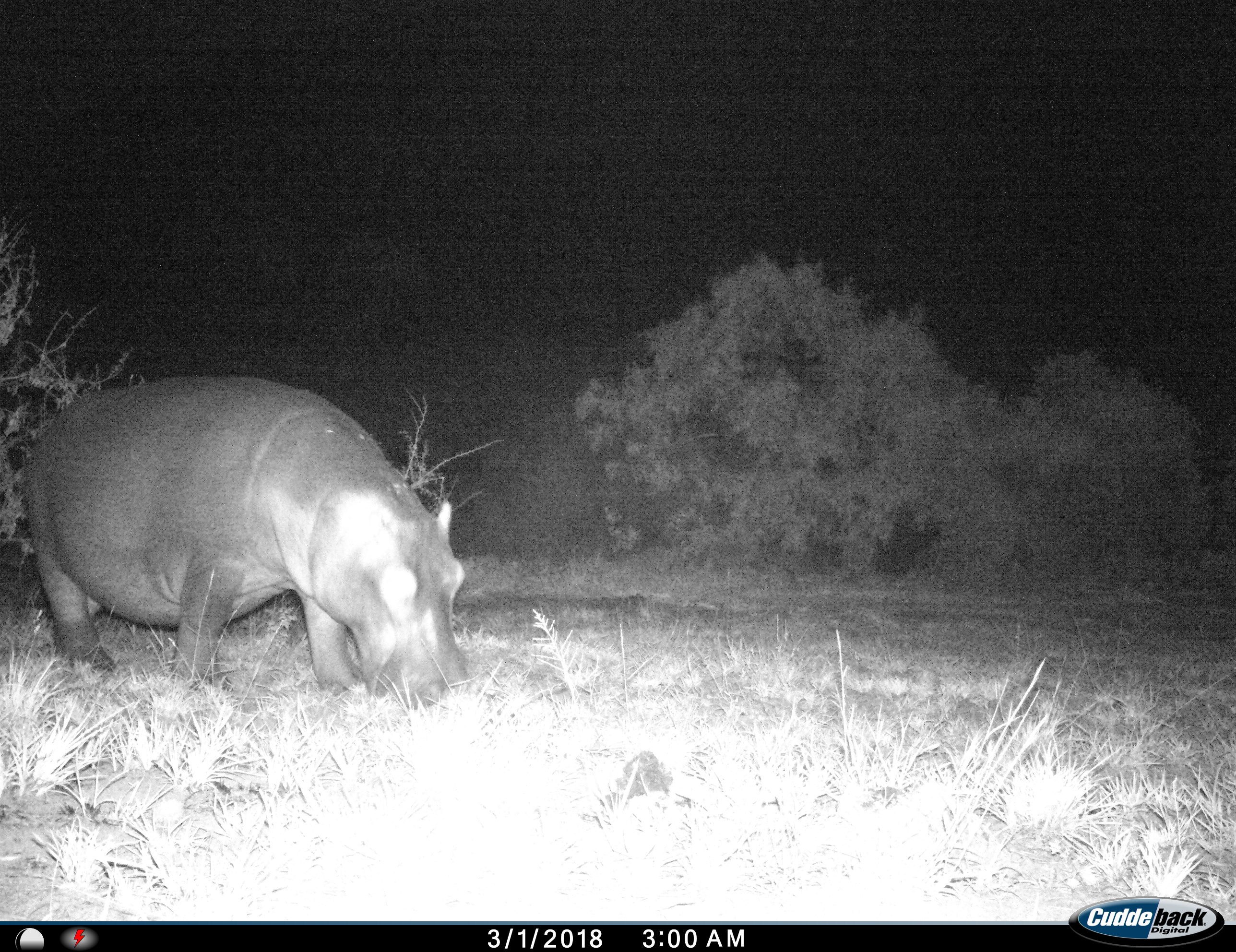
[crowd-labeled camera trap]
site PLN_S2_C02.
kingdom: Animalia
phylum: Chordata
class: Mammalia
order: Artiodactyla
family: Hippopotamidae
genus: Hippopotamus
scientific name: Hippopotamus amphibius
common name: hippopotamus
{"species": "hippopotamus (Hippopotamus amphibius)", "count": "1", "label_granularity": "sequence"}